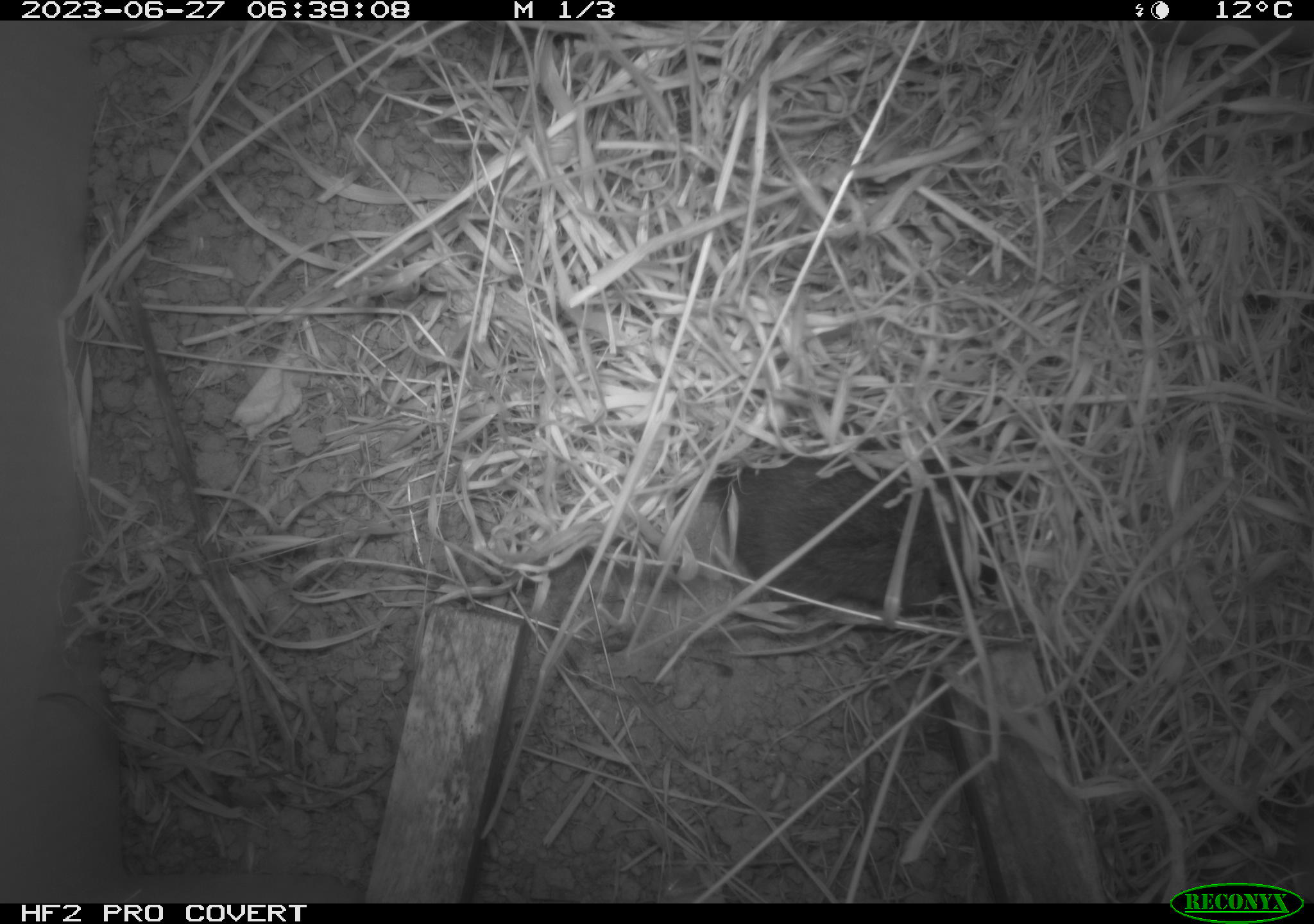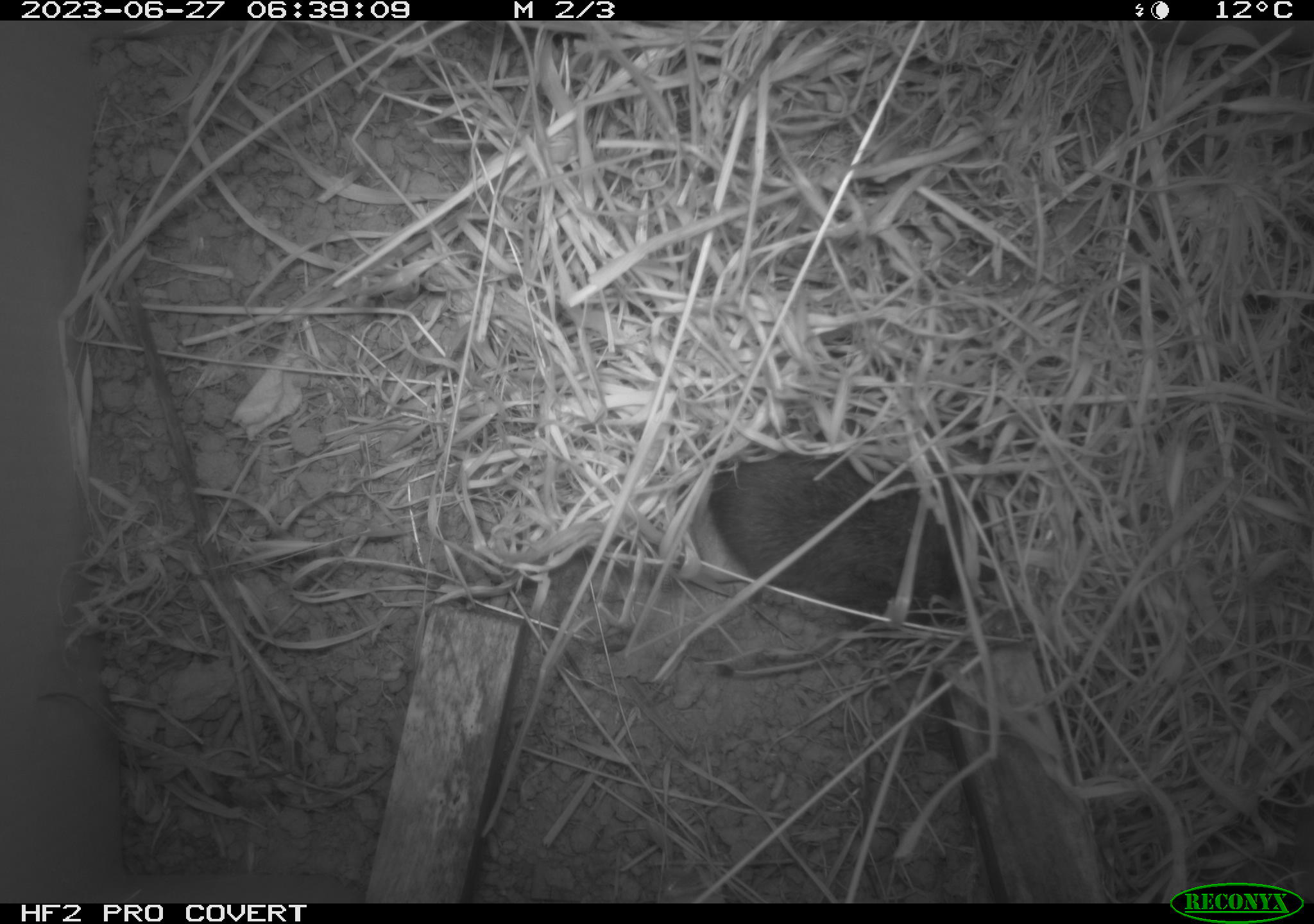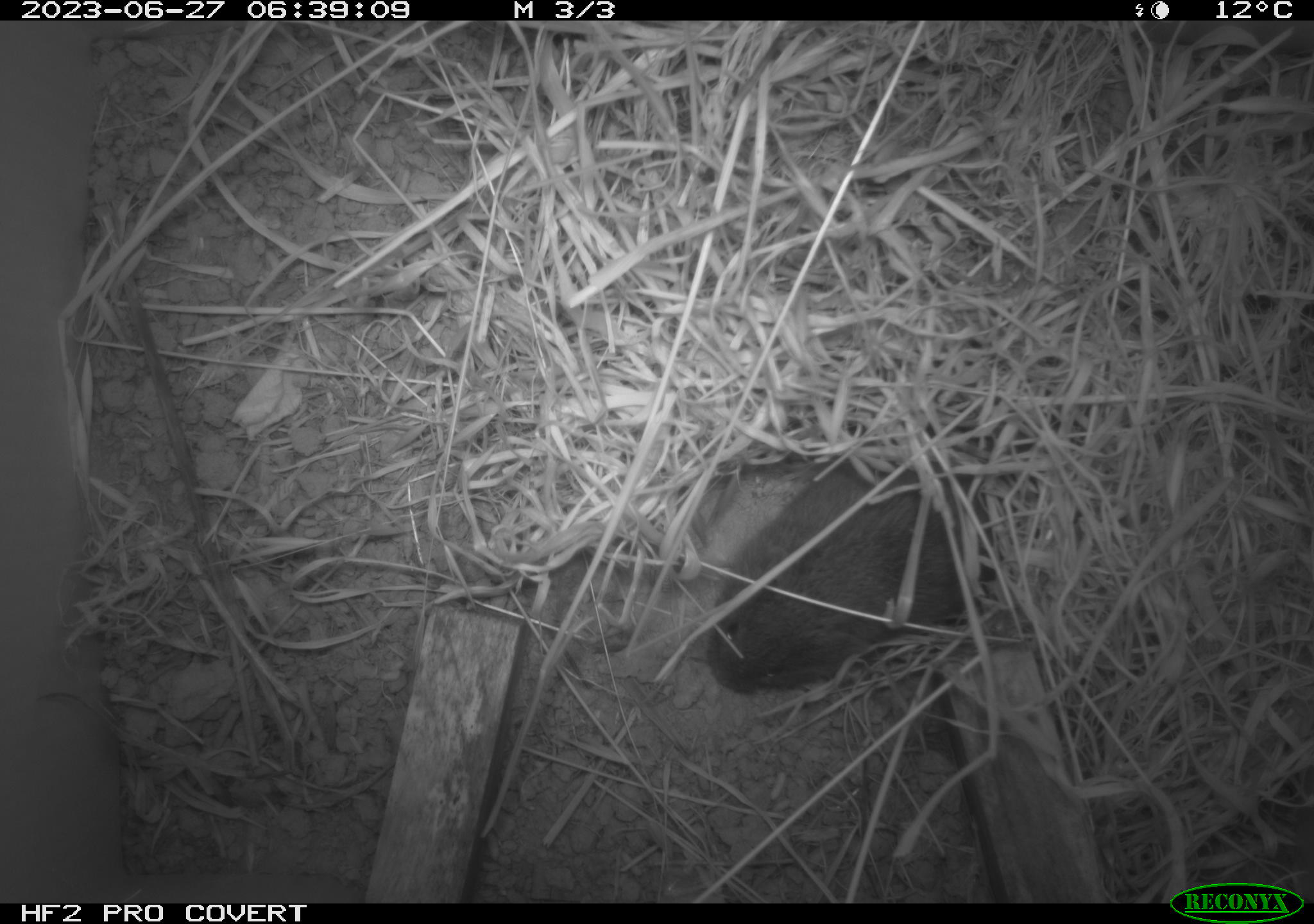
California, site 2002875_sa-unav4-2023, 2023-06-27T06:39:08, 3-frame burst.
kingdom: Animalia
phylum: Chordata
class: Mammalia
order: Rodentia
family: Cricetidae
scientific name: Arvicolinae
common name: voles, lemmings, and muskrats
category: arvicolinae subfamily